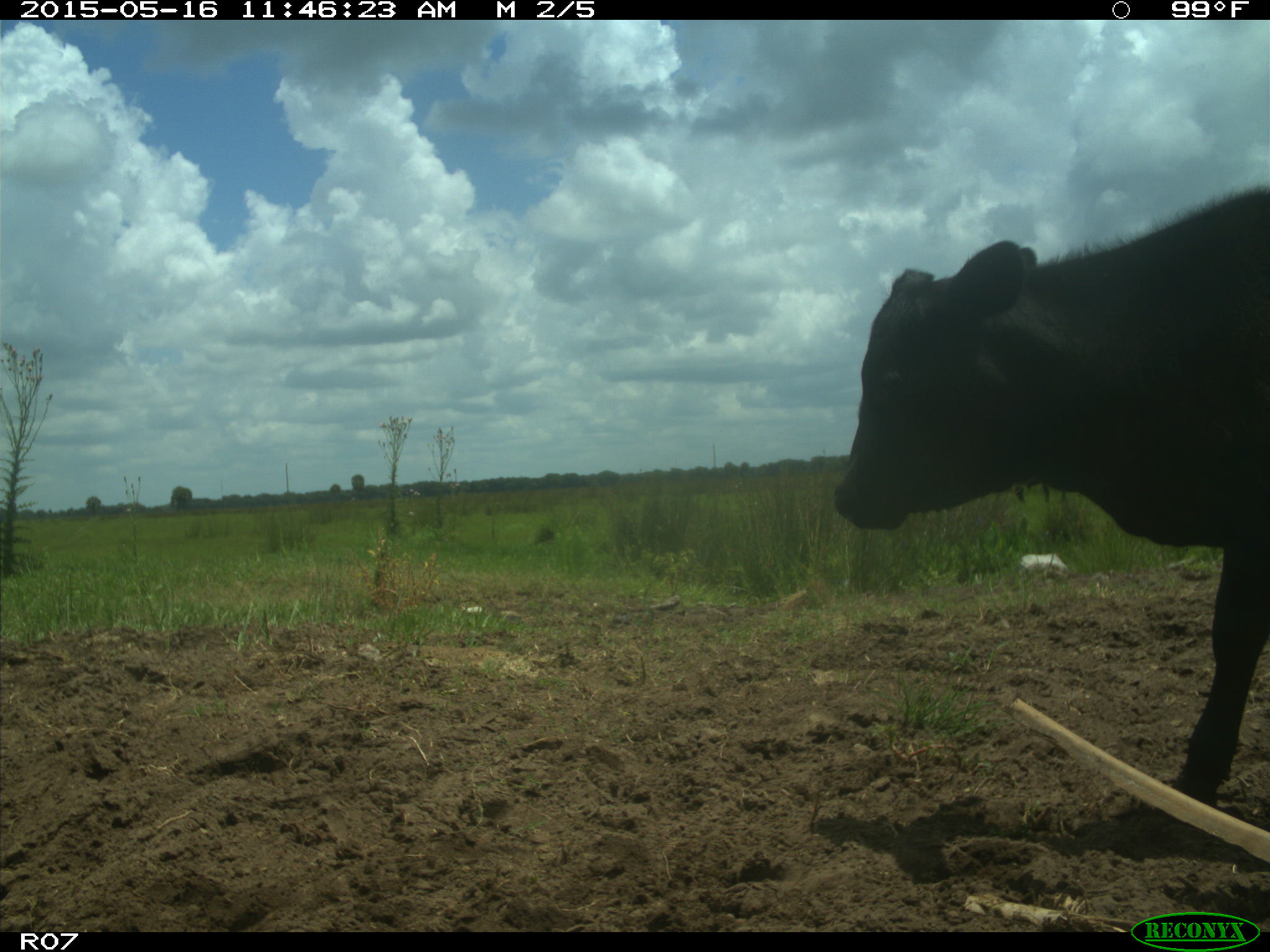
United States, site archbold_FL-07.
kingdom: Animalia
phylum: Chordata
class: Mammalia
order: Artiodactyla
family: Bovidae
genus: Bos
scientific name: Bos taurus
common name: domestic cow